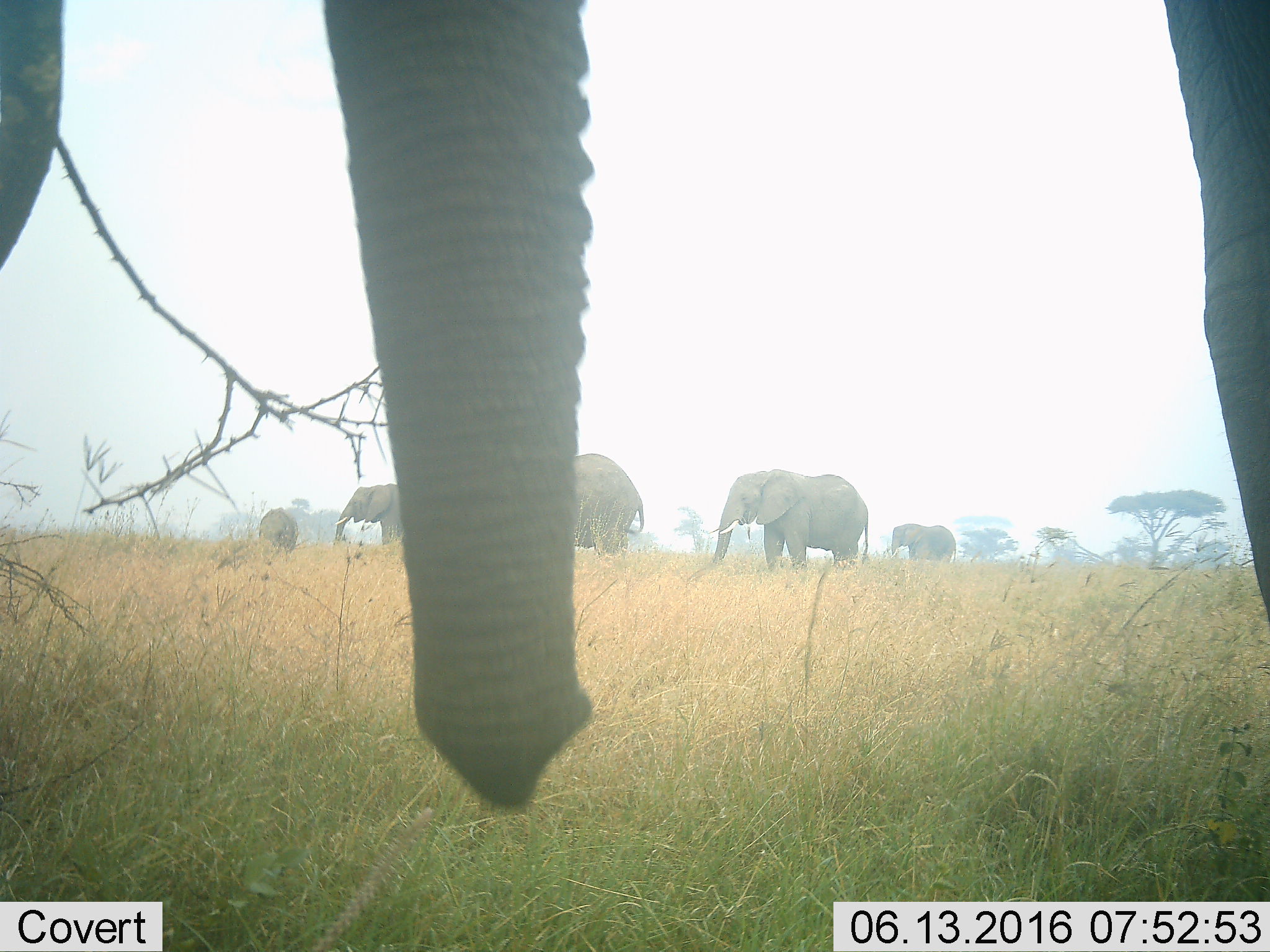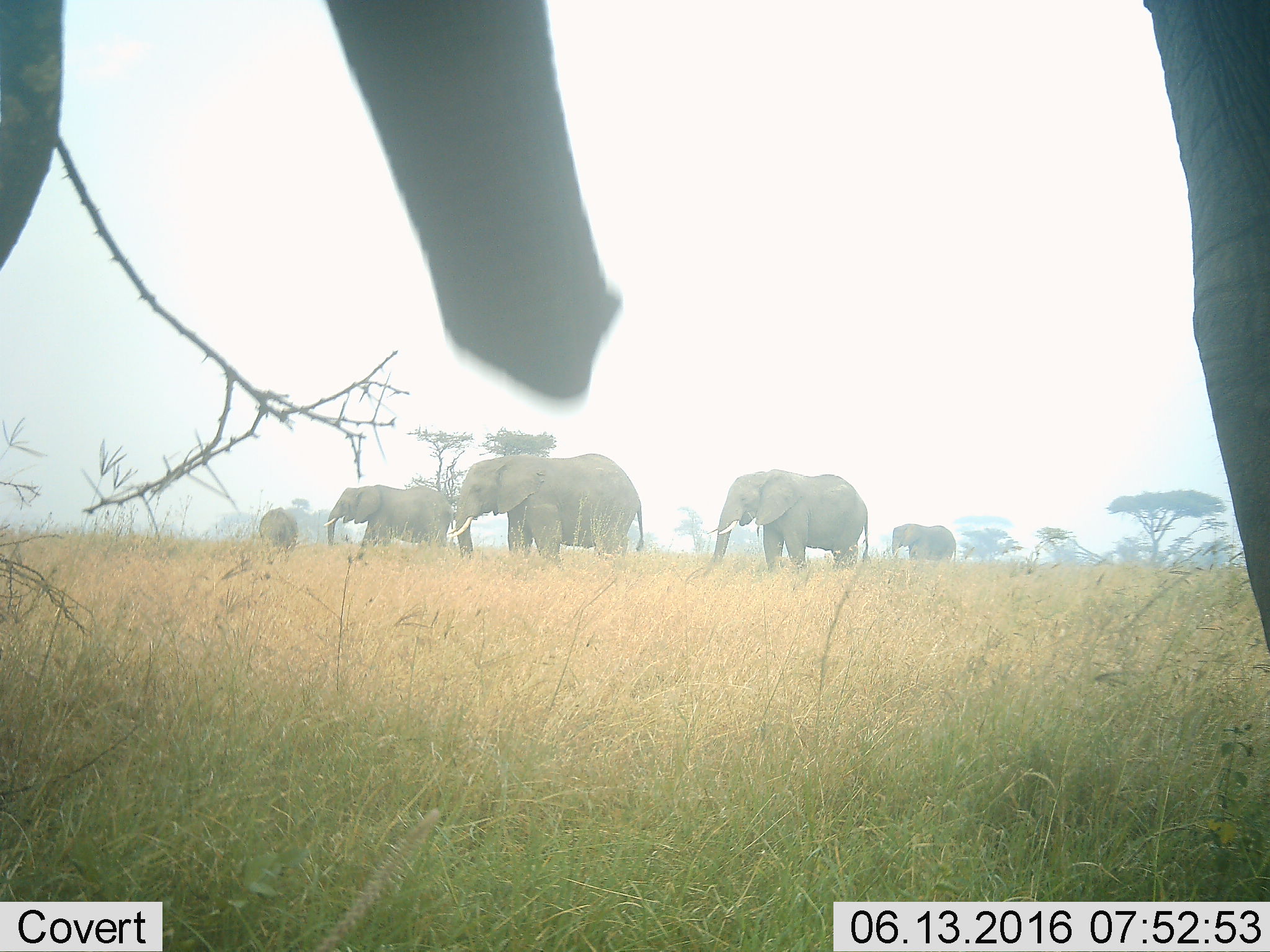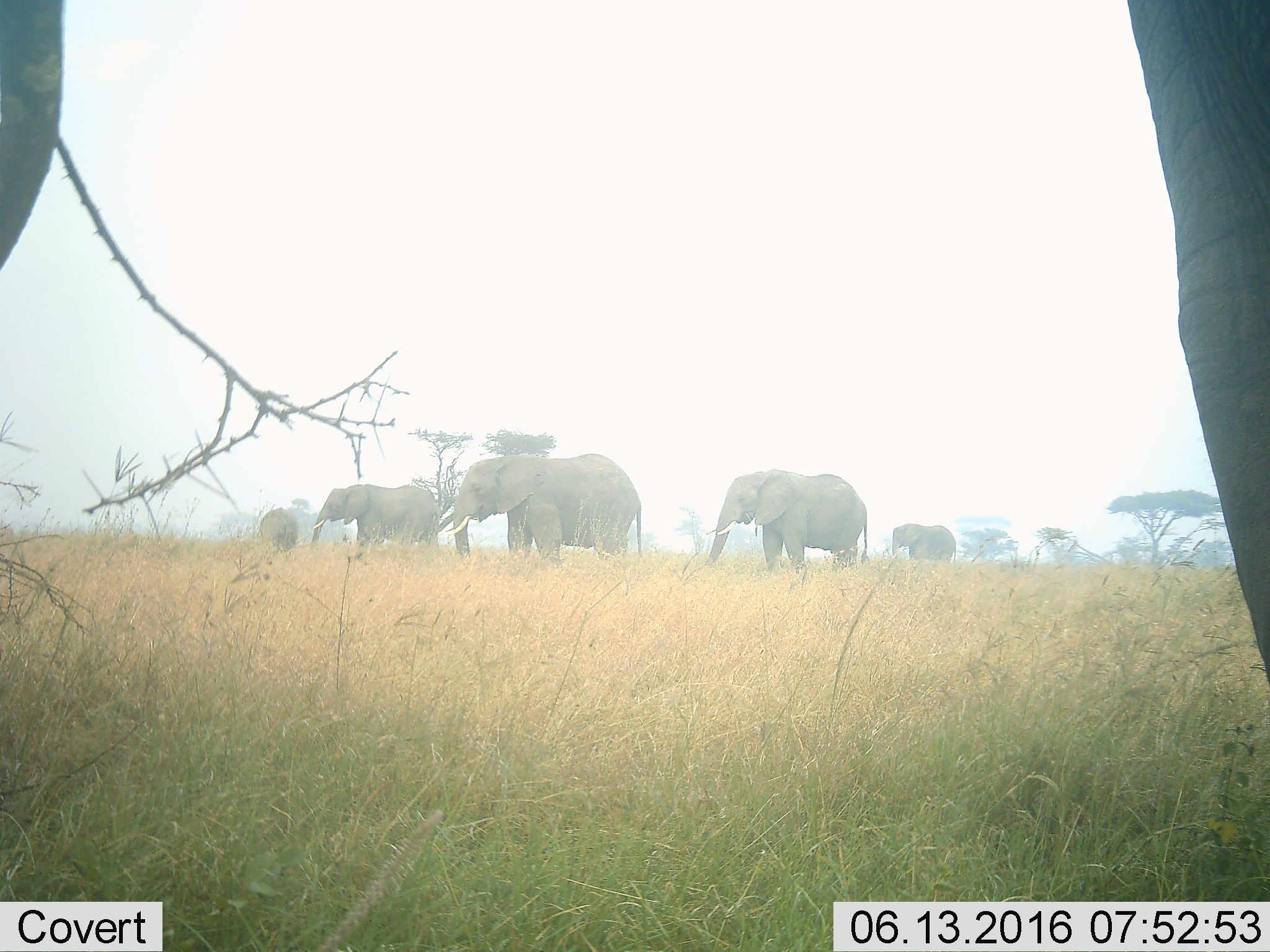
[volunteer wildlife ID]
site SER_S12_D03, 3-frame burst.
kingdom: Animalia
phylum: Chordata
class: Mammalia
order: Proboscidea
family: Elephantidae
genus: Loxodonta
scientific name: Loxodonta africana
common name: african bush elephant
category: elephant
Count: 6.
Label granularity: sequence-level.